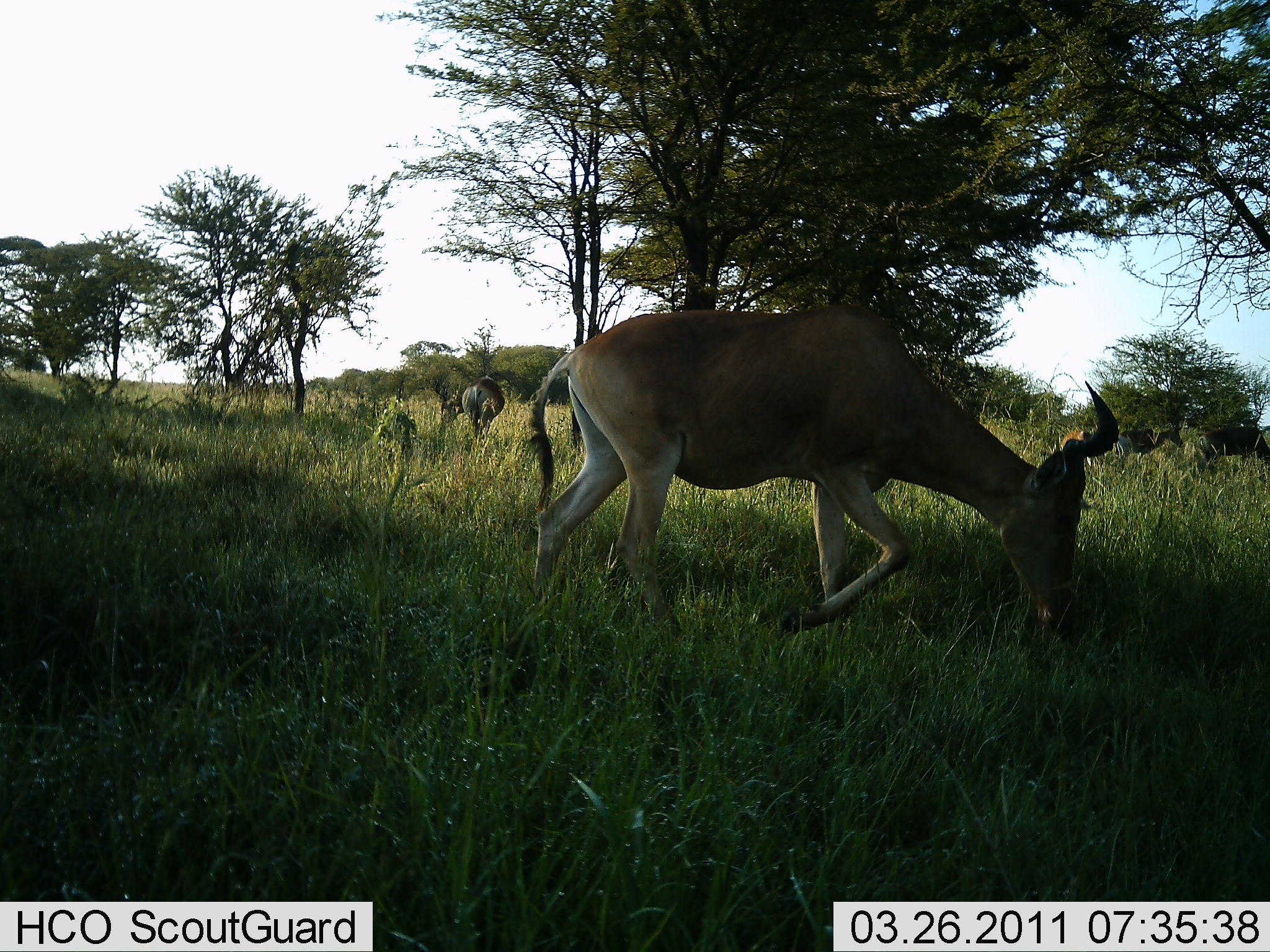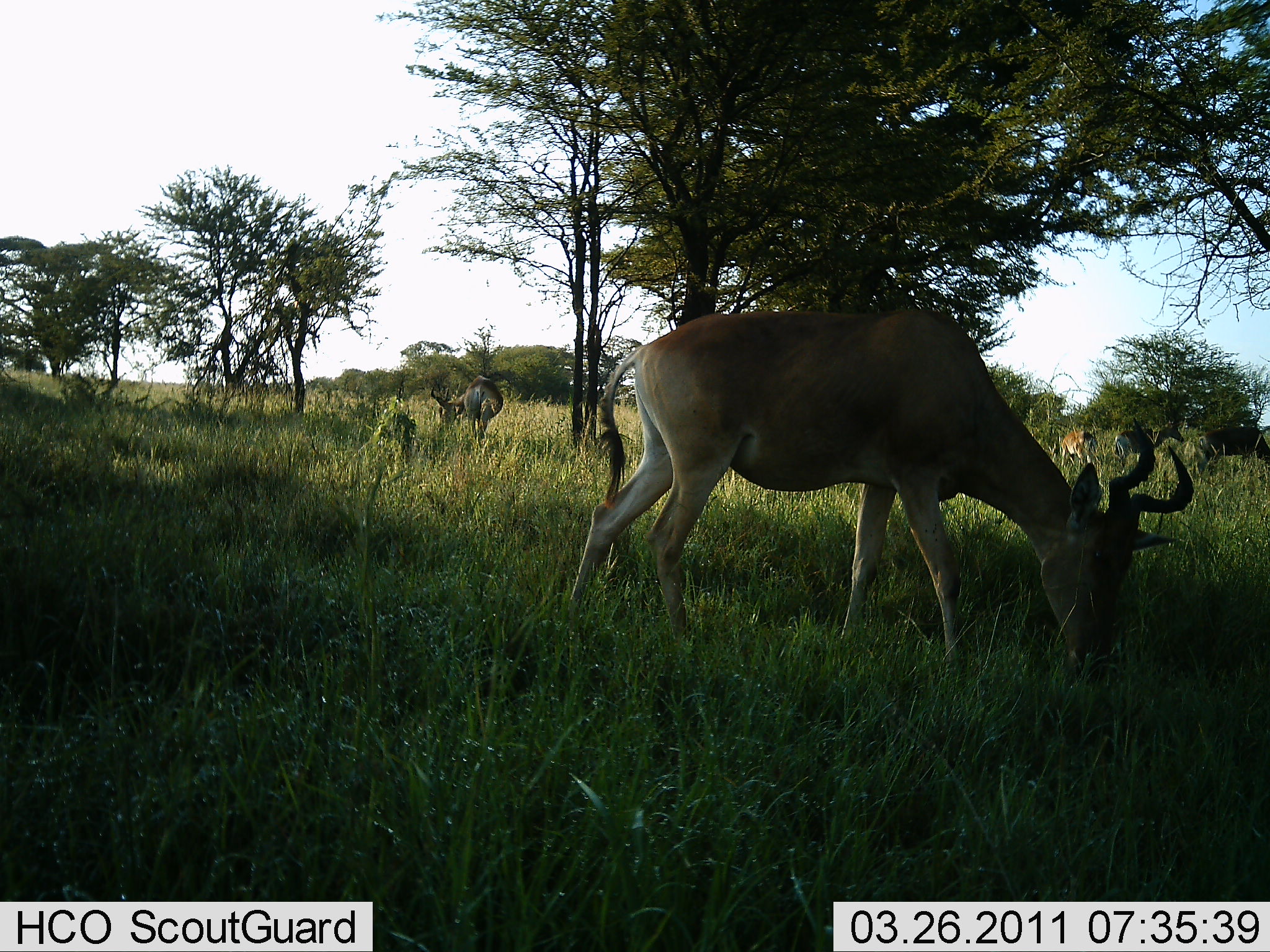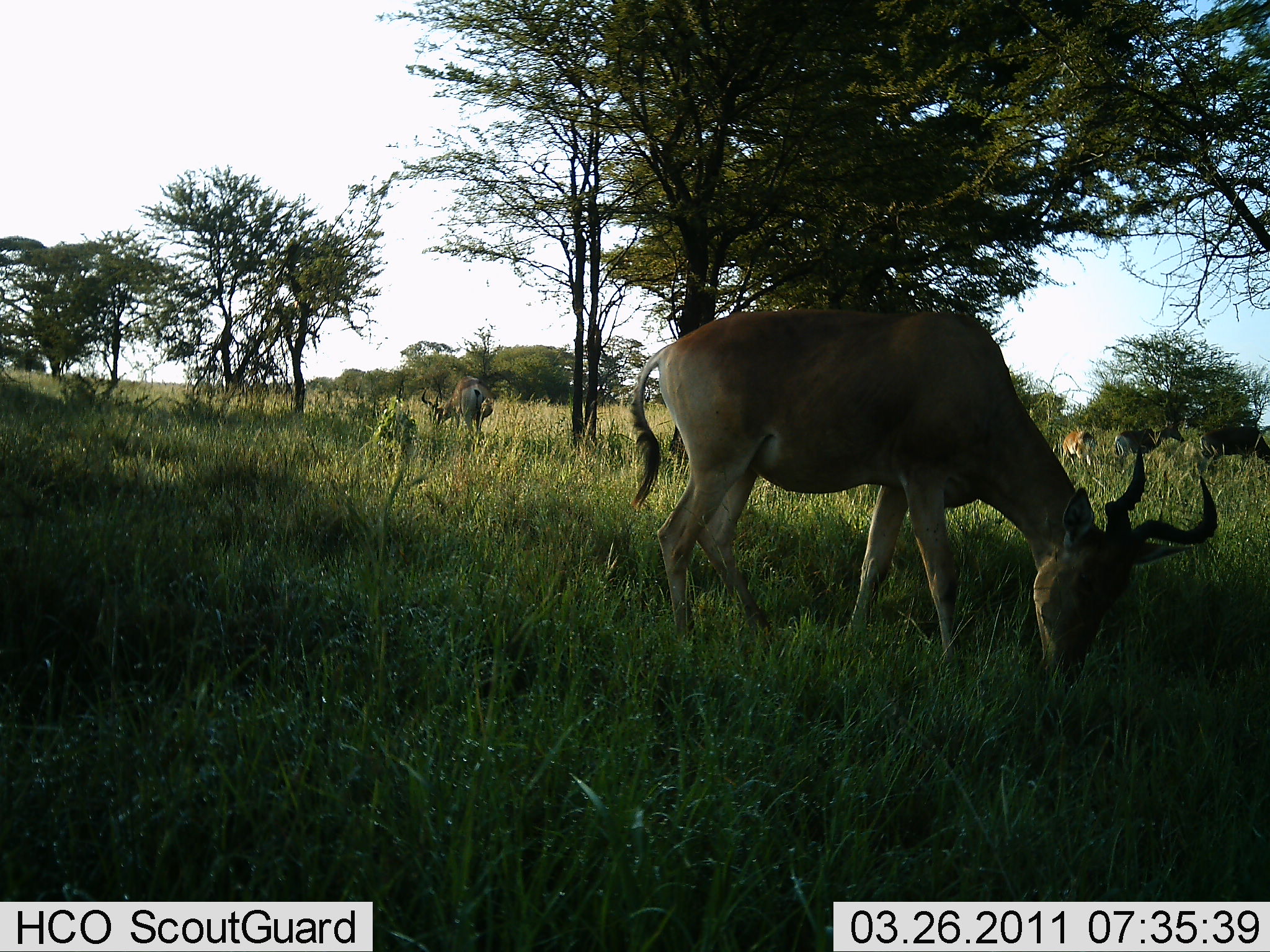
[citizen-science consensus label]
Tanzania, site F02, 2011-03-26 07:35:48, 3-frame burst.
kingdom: Animalia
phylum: Chordata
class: Mammalia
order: Artiodactyla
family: Bovidae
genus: Alcelaphus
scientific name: Alcelaphus buselaphus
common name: hartebeest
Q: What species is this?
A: Hartebeest (Alcelaphus buselaphus).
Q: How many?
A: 2.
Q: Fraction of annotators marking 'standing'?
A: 8%.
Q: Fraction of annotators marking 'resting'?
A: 0%.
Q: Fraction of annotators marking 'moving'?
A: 8%.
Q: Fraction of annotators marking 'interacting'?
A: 0%.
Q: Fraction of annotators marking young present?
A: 0%.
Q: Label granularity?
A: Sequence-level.